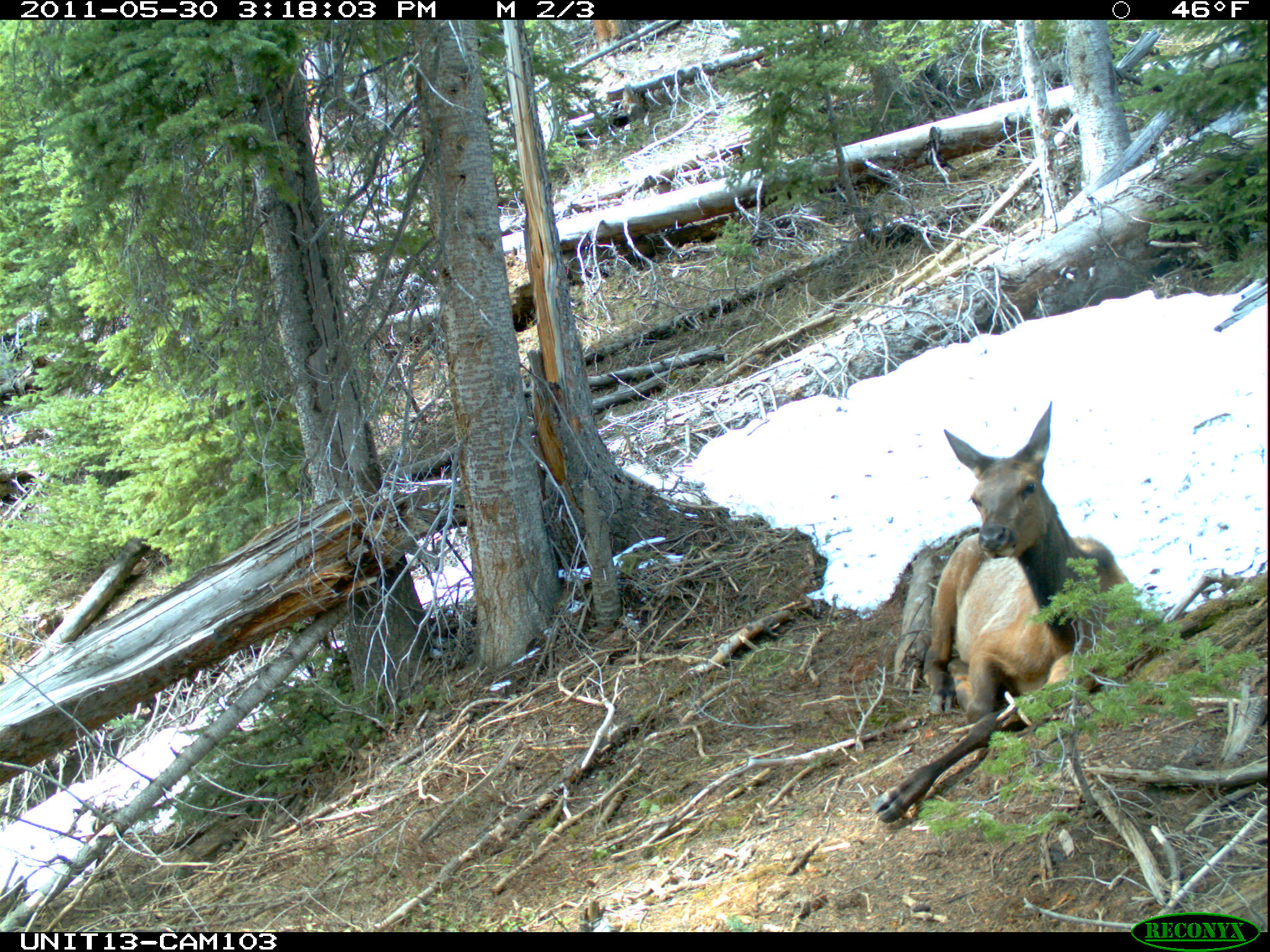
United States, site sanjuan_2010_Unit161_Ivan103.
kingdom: Animalia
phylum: Chordata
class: Mammalia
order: Artiodactyla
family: Cervidae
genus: Cervus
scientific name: Cervus elaphus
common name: red deer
Cervus elaphus (red deer).